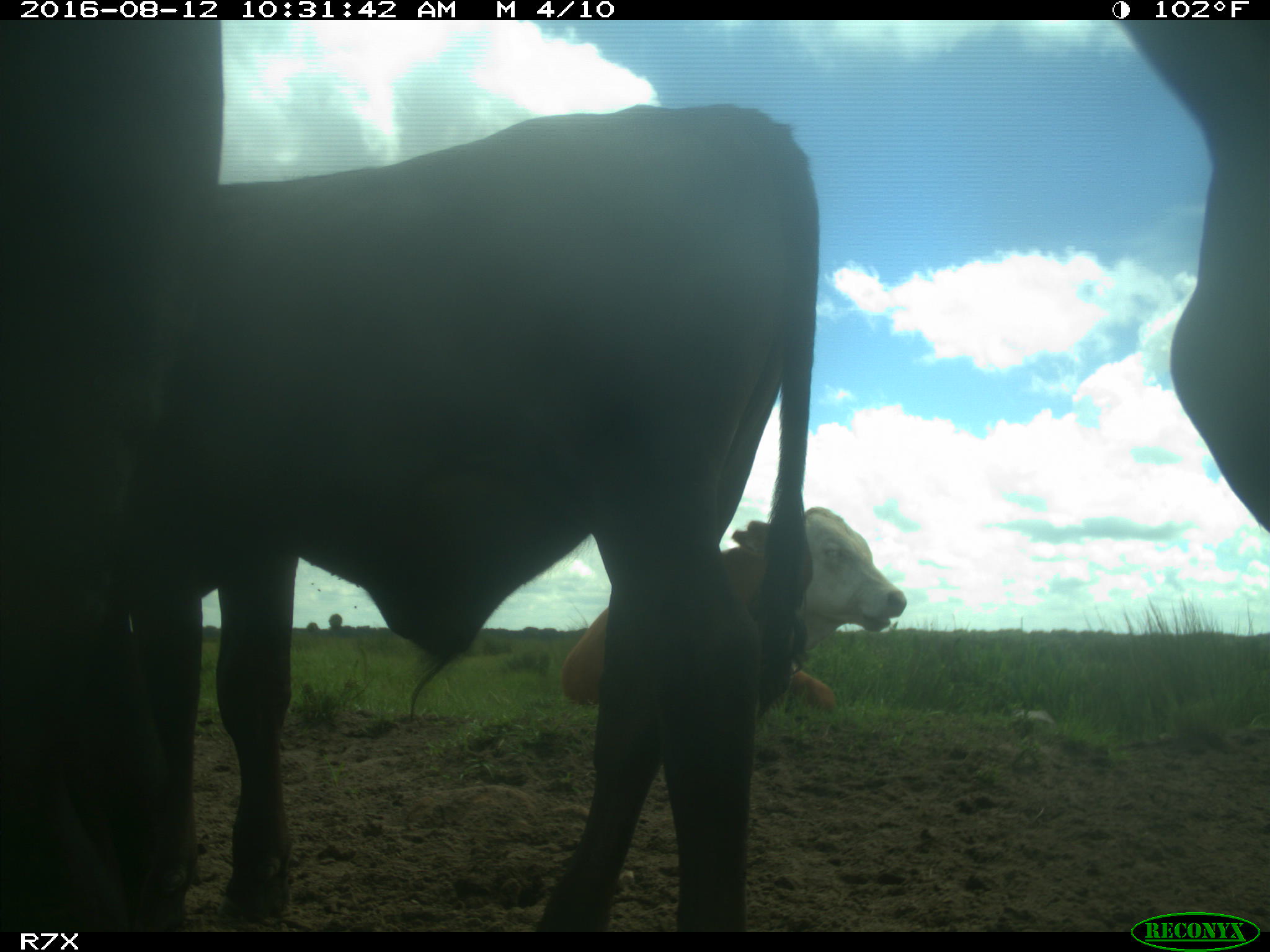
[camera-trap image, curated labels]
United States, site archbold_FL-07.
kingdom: Animalia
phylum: Chordata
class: Mammalia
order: Artiodactyla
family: Bovidae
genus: Bos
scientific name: Bos taurus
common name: domestic cow